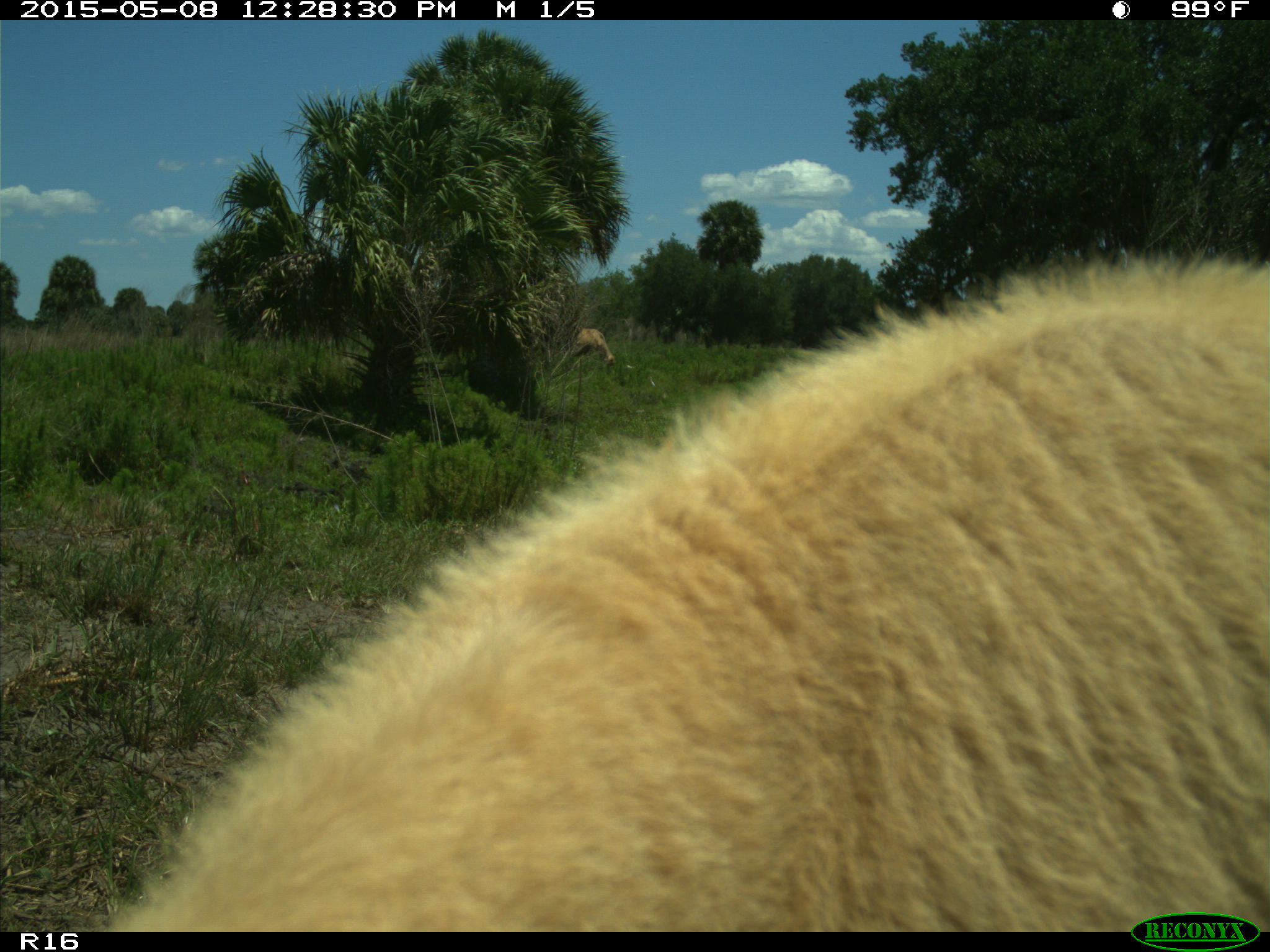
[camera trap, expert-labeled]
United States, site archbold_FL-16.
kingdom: Animalia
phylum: Chordata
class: Mammalia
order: Artiodactyla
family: Bovidae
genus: Bos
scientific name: Bos taurus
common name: domestic cow